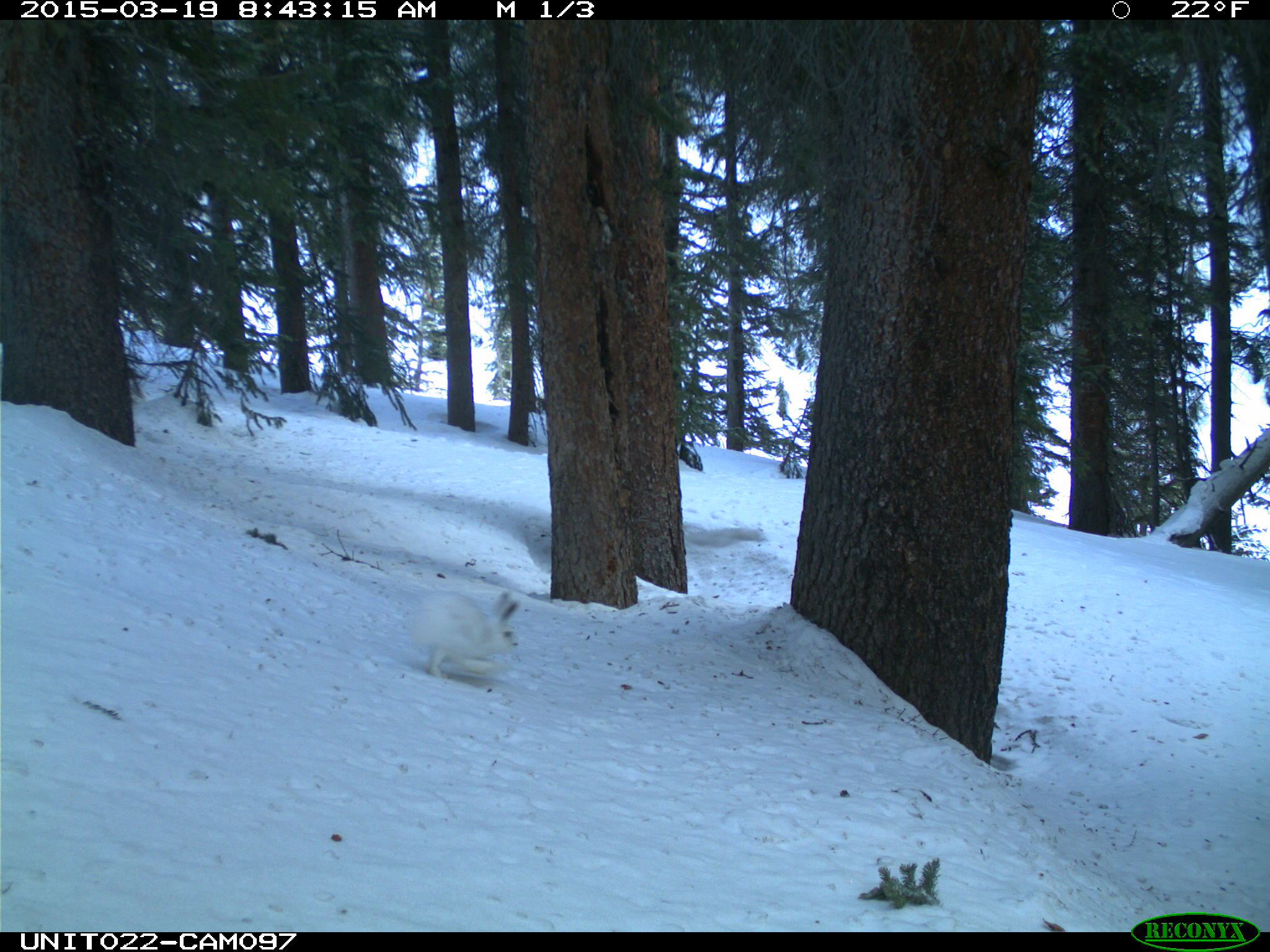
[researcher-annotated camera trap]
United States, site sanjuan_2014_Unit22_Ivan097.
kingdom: Animalia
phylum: Chordata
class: Mammalia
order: Lagomorpha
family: Leporidae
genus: Lepus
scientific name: Lepus americanus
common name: snowshoe hare